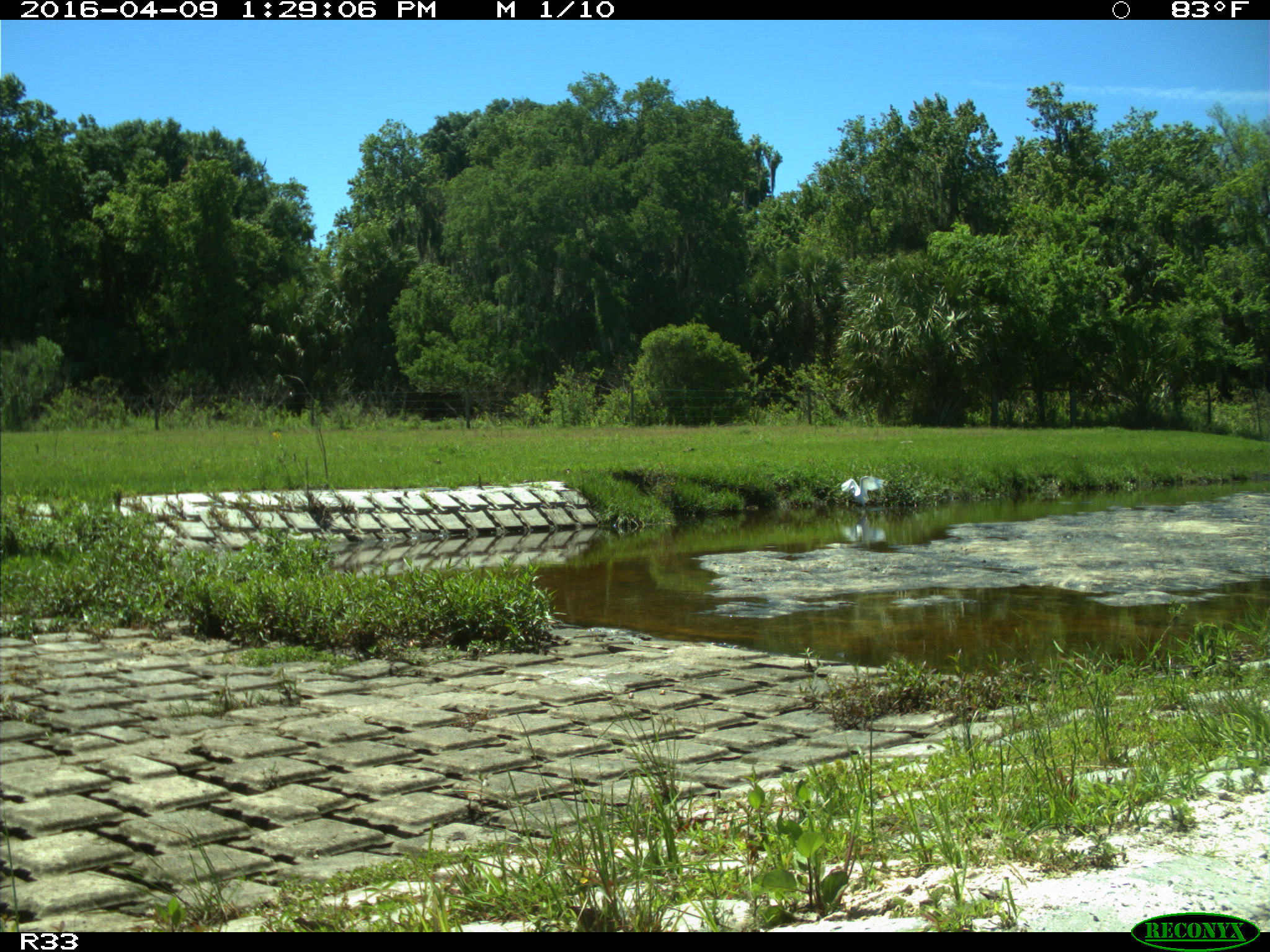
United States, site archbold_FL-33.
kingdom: Animalia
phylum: Chordata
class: Aves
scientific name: Aves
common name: birds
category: unidentified bird